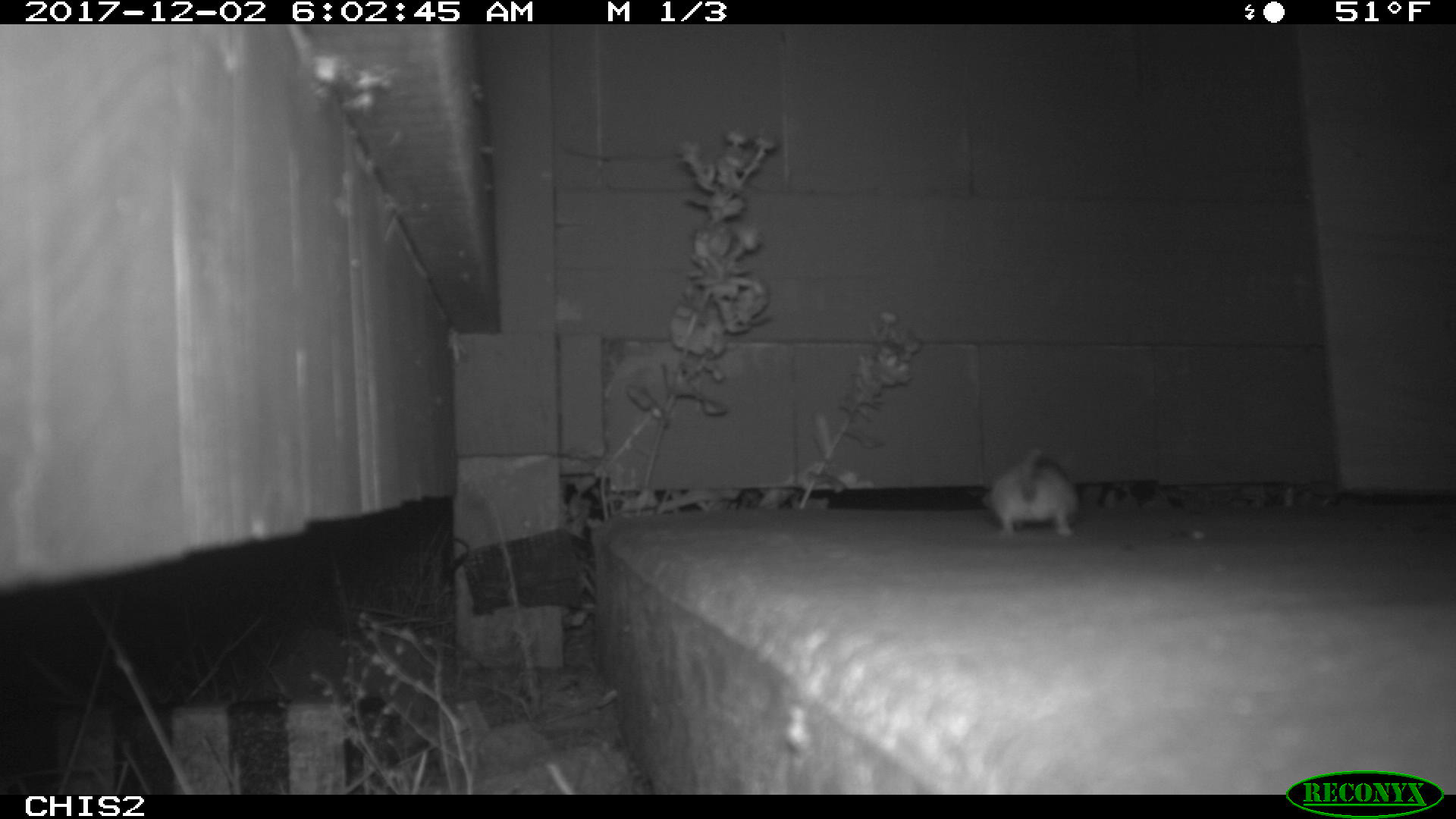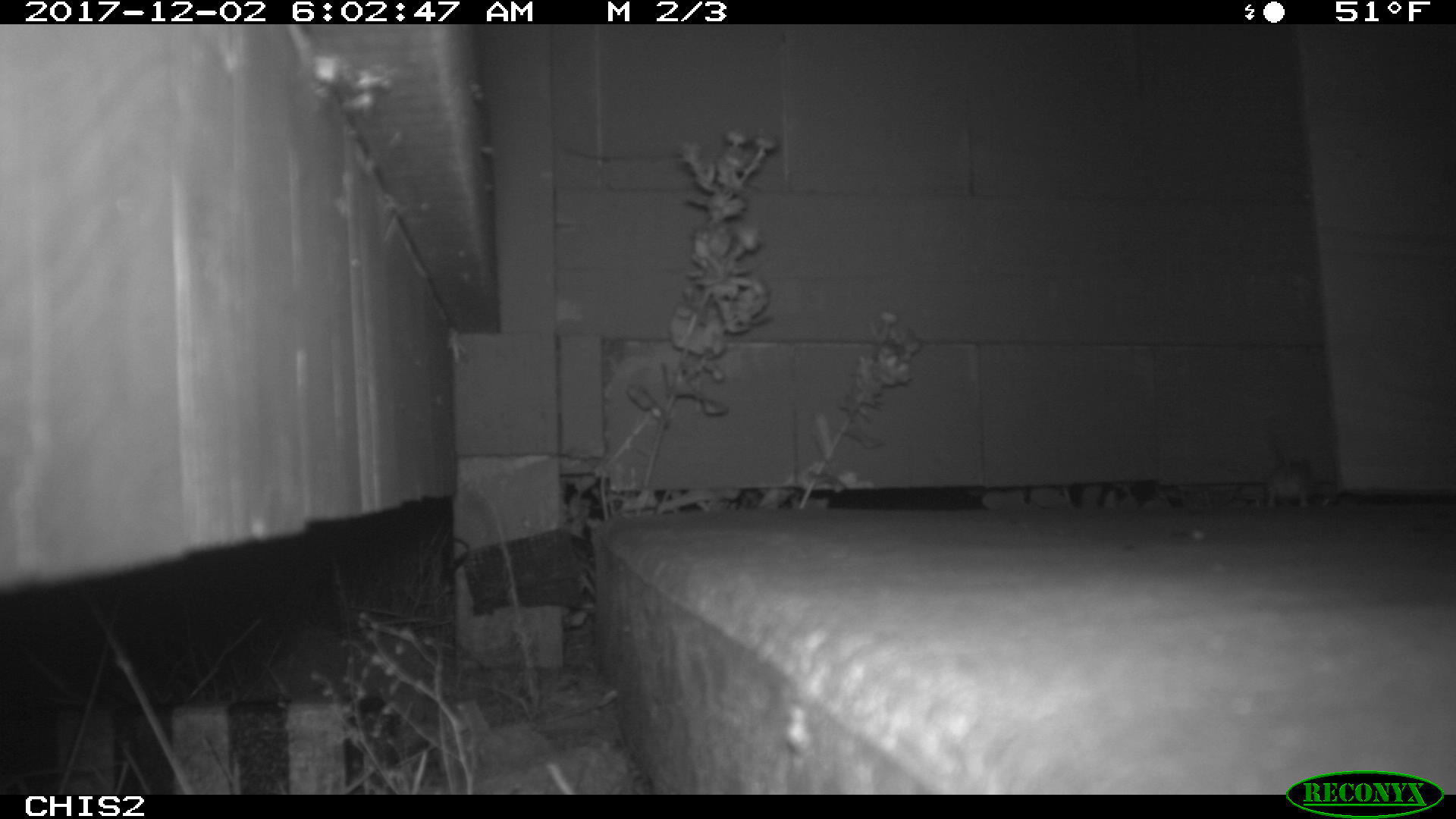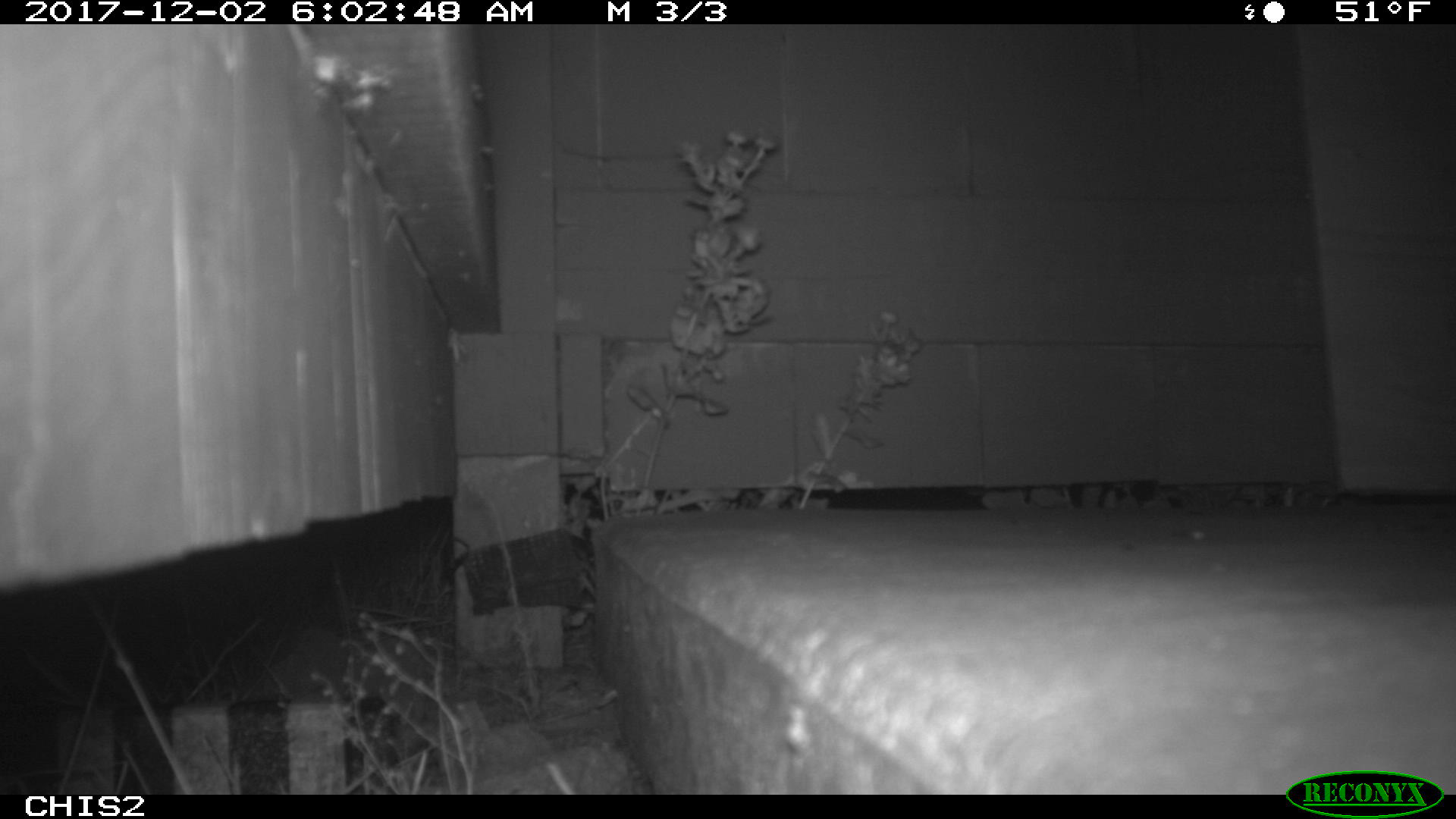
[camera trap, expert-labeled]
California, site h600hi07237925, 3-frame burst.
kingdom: Animalia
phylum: Chordata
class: Mammalia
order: Rodentia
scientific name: Rodentia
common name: rodent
Rodent (Rodentia).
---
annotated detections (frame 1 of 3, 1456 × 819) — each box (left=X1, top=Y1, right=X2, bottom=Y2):
rodent: (left=990, top=449, right=1079, bottom=537)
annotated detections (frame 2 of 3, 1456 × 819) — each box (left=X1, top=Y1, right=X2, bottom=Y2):
rodent: (left=1265, top=423, right=1328, bottom=508)